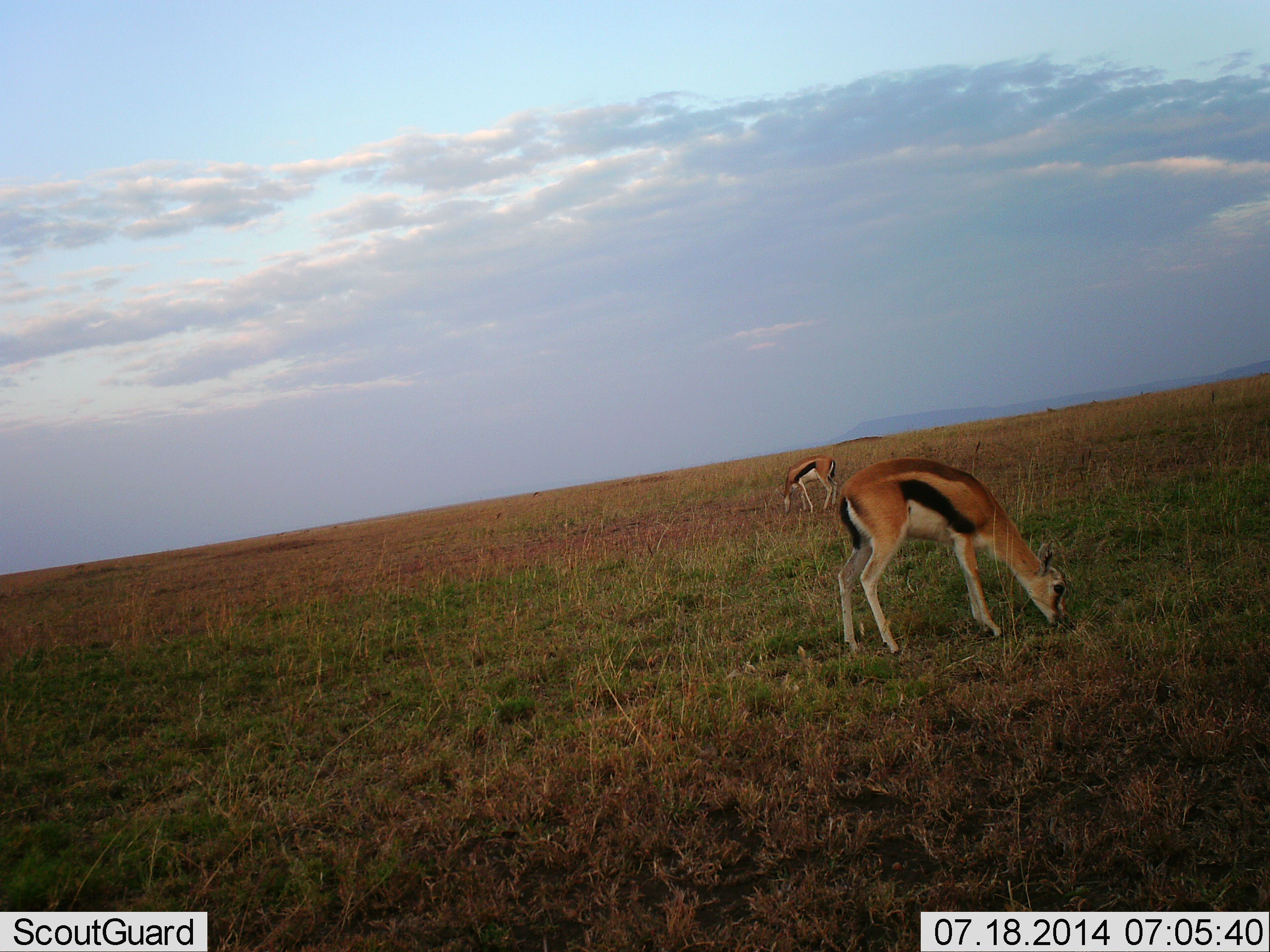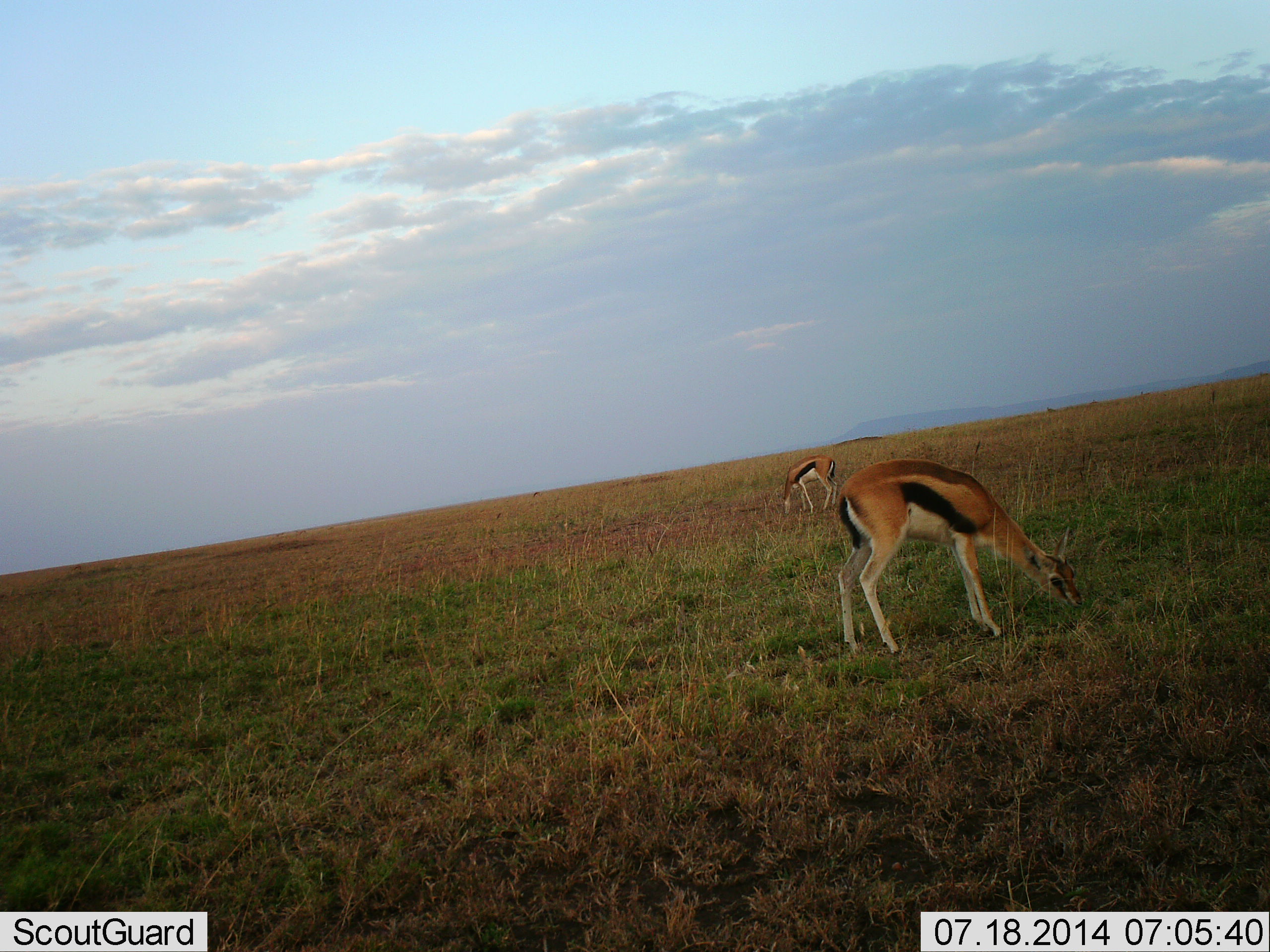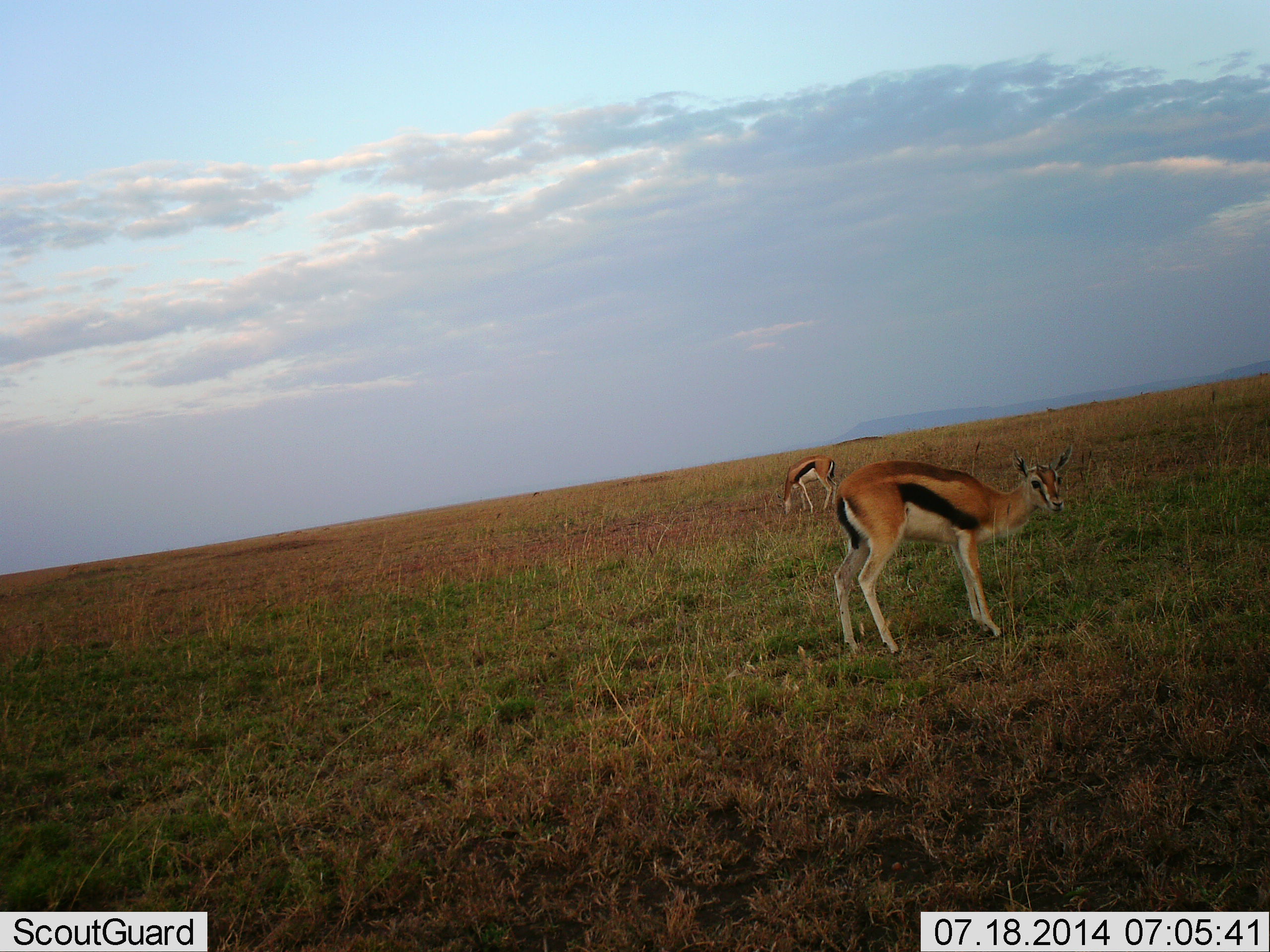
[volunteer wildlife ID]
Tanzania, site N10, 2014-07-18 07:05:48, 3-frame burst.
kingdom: Animalia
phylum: Chordata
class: Mammalia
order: Artiodactyla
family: Bovidae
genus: Eudorcas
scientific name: Eudorcas thomsonii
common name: thomson's gazelle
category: gazellethomsons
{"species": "gazellethomsons (thomson's gazelle) (Eudorcas thomsonii)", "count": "2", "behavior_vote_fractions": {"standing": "40%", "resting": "0%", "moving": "0%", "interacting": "0%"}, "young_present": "0%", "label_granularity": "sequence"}